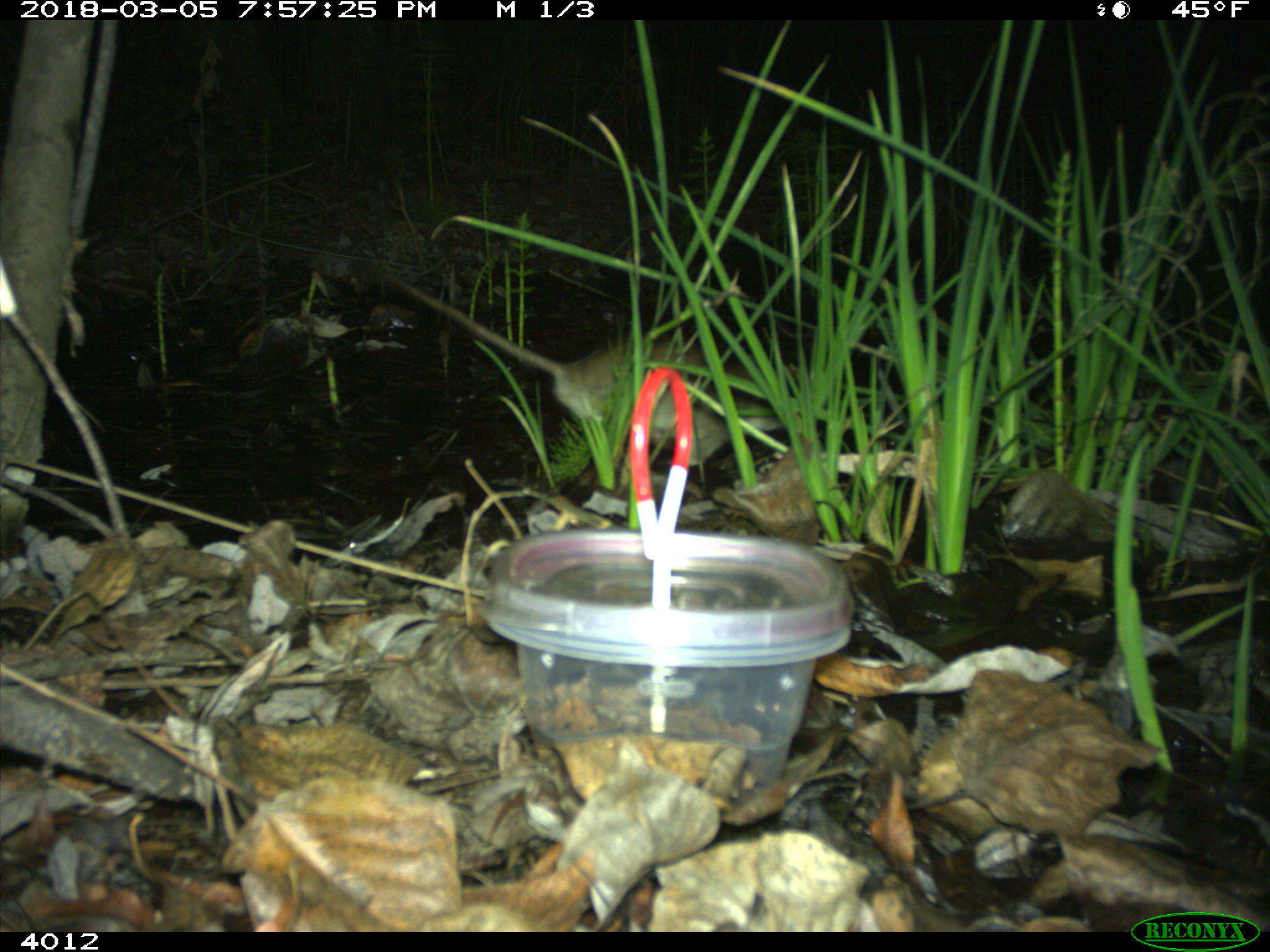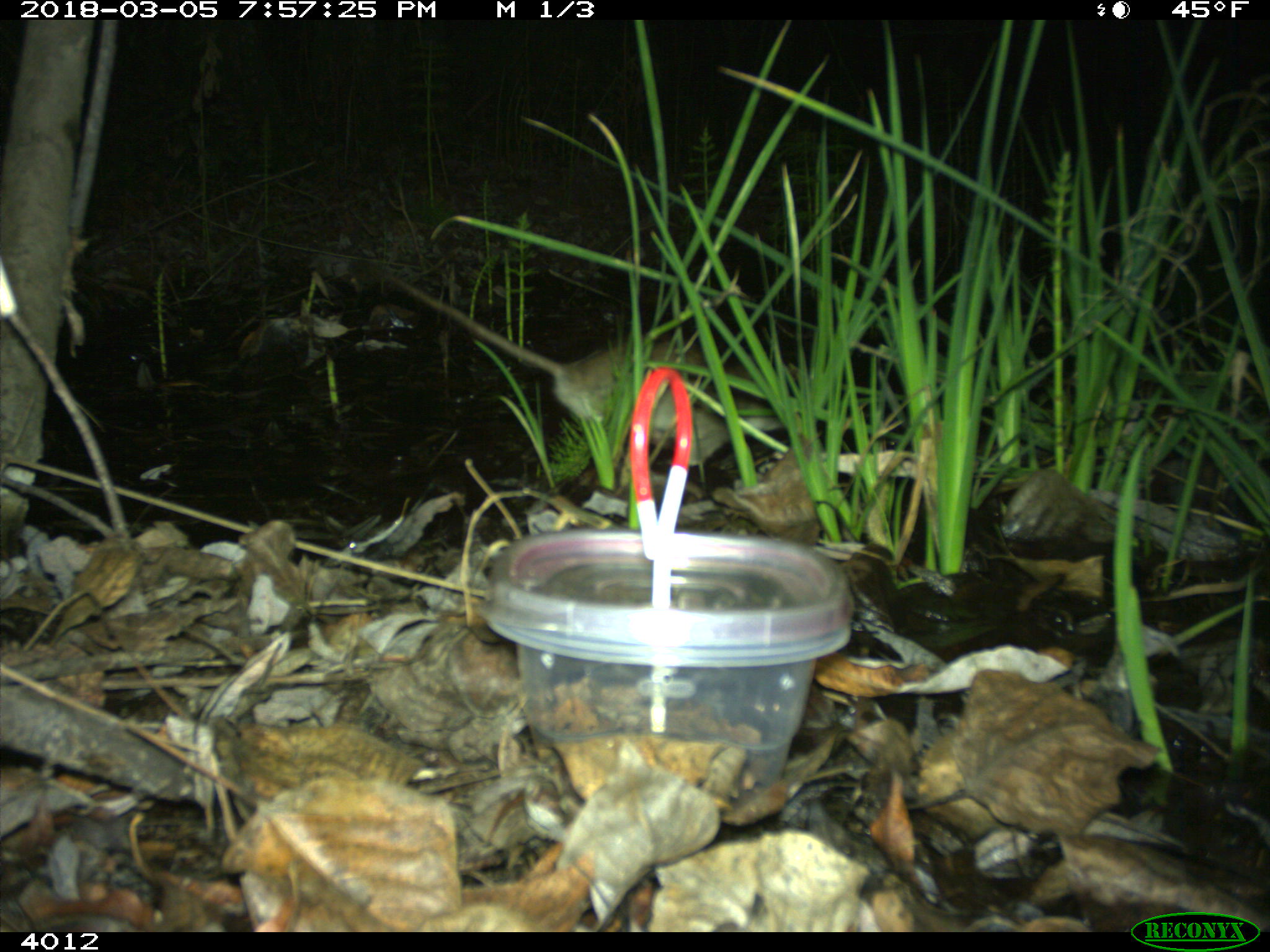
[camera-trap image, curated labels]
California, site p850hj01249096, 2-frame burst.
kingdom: Animalia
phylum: Chordata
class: Mammalia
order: Rodentia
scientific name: Rodentia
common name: rodent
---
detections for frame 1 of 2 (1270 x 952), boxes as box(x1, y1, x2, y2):
rodent: box(383, 267, 802, 492)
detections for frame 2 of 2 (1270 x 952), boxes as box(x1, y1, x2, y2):
rodent: box(378, 268, 758, 444)